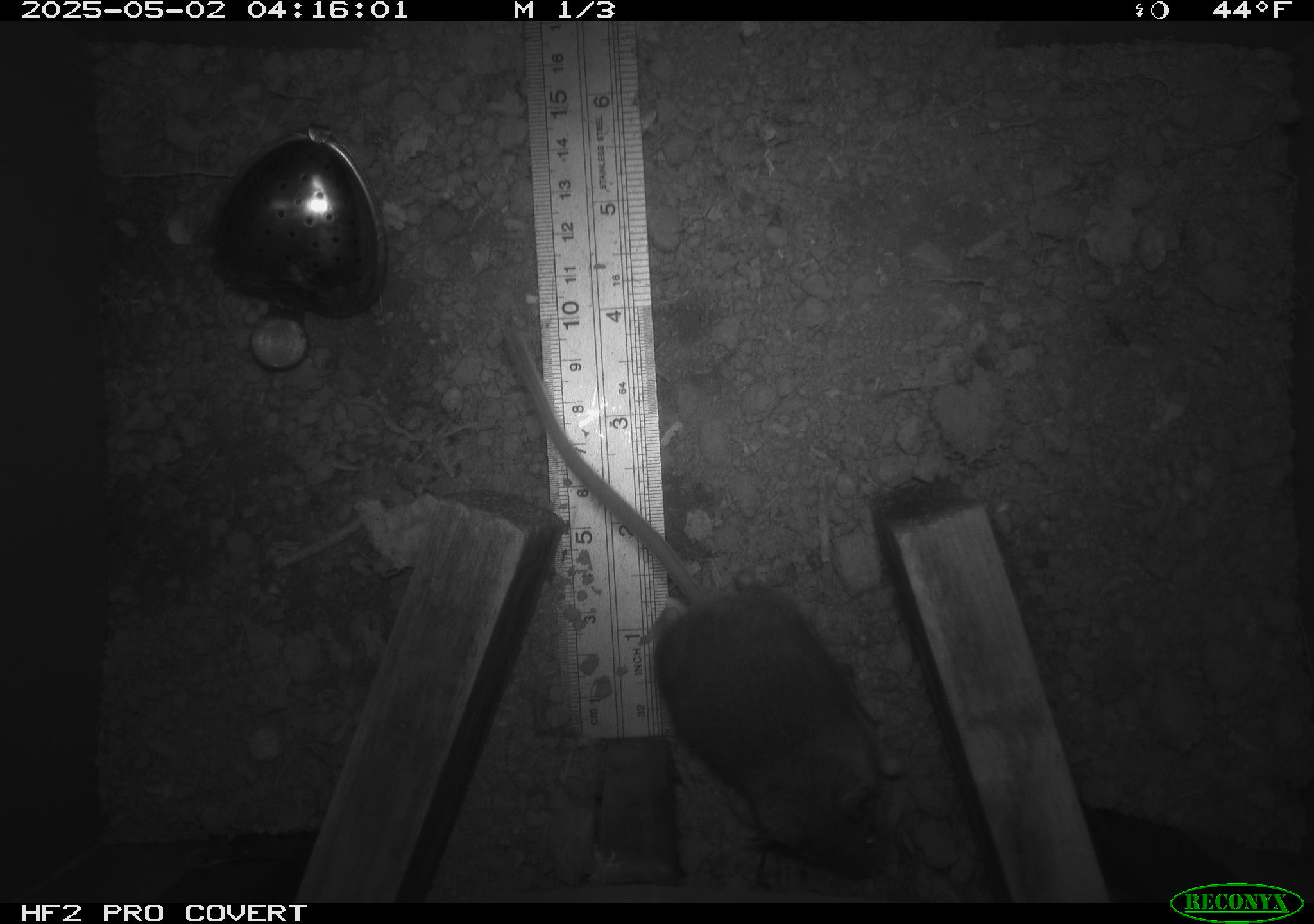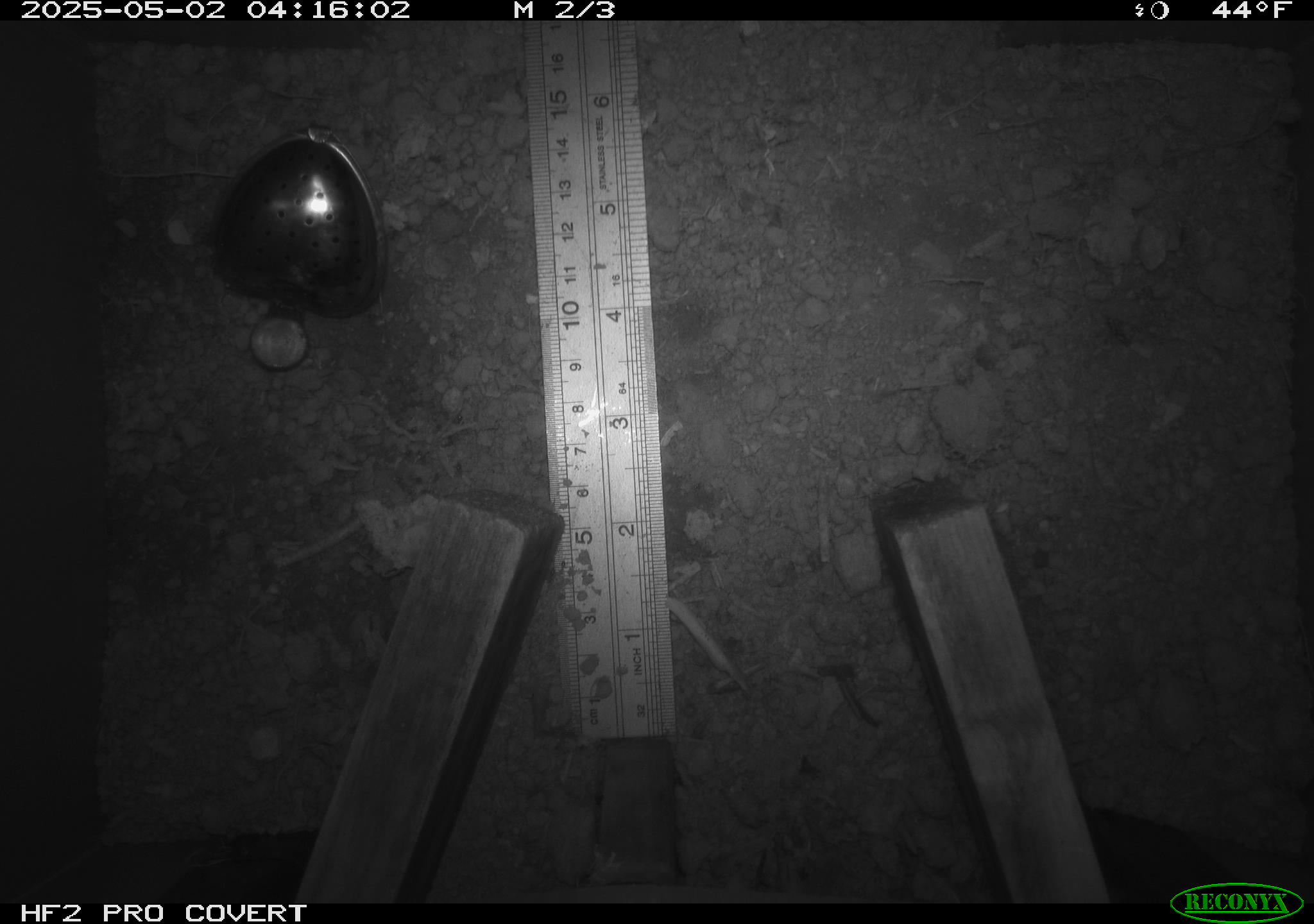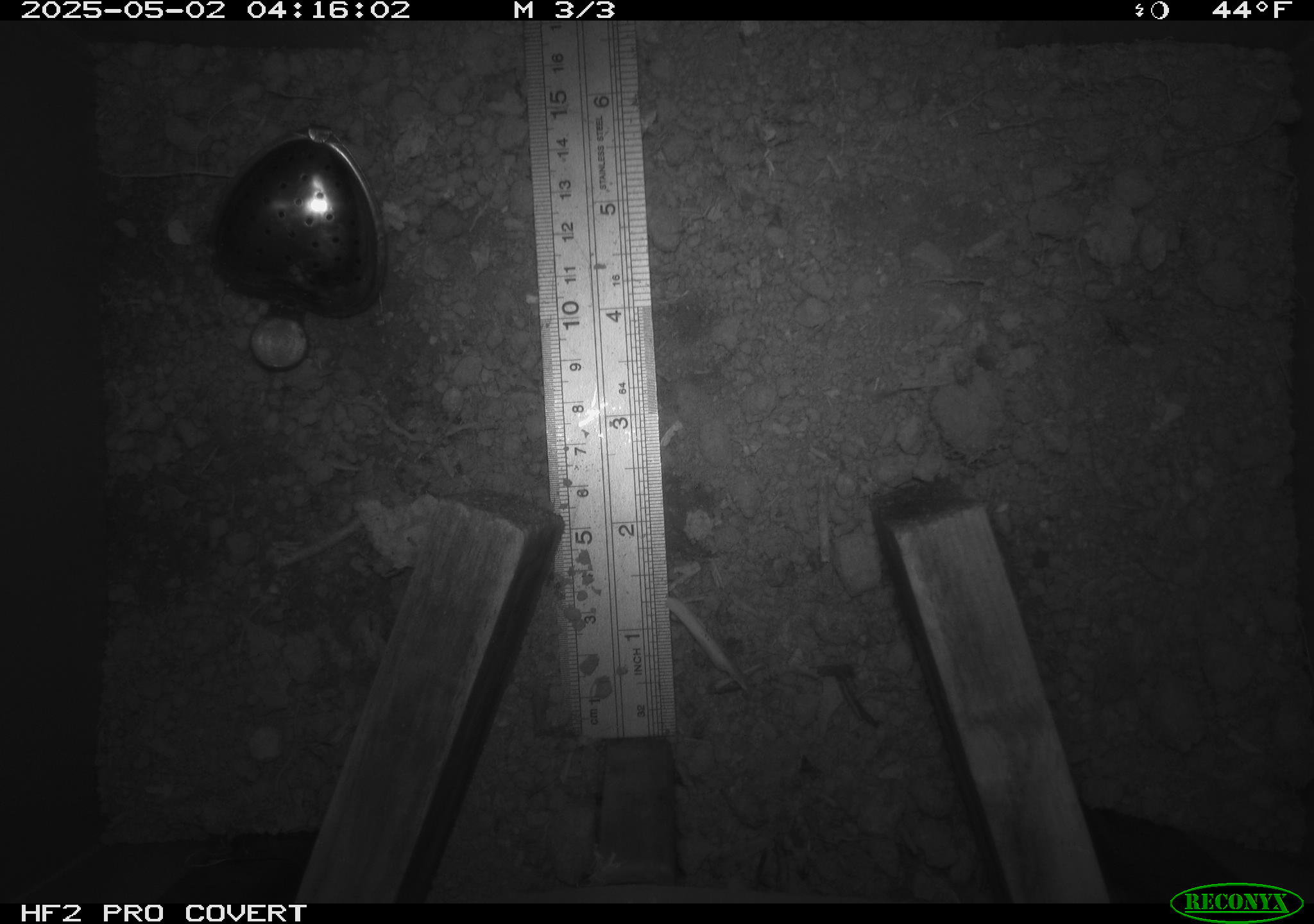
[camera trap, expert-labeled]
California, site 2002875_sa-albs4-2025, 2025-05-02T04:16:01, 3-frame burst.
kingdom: Animalia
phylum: Chordata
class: Mammalia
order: Rodentia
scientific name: Rodentia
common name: mouse species